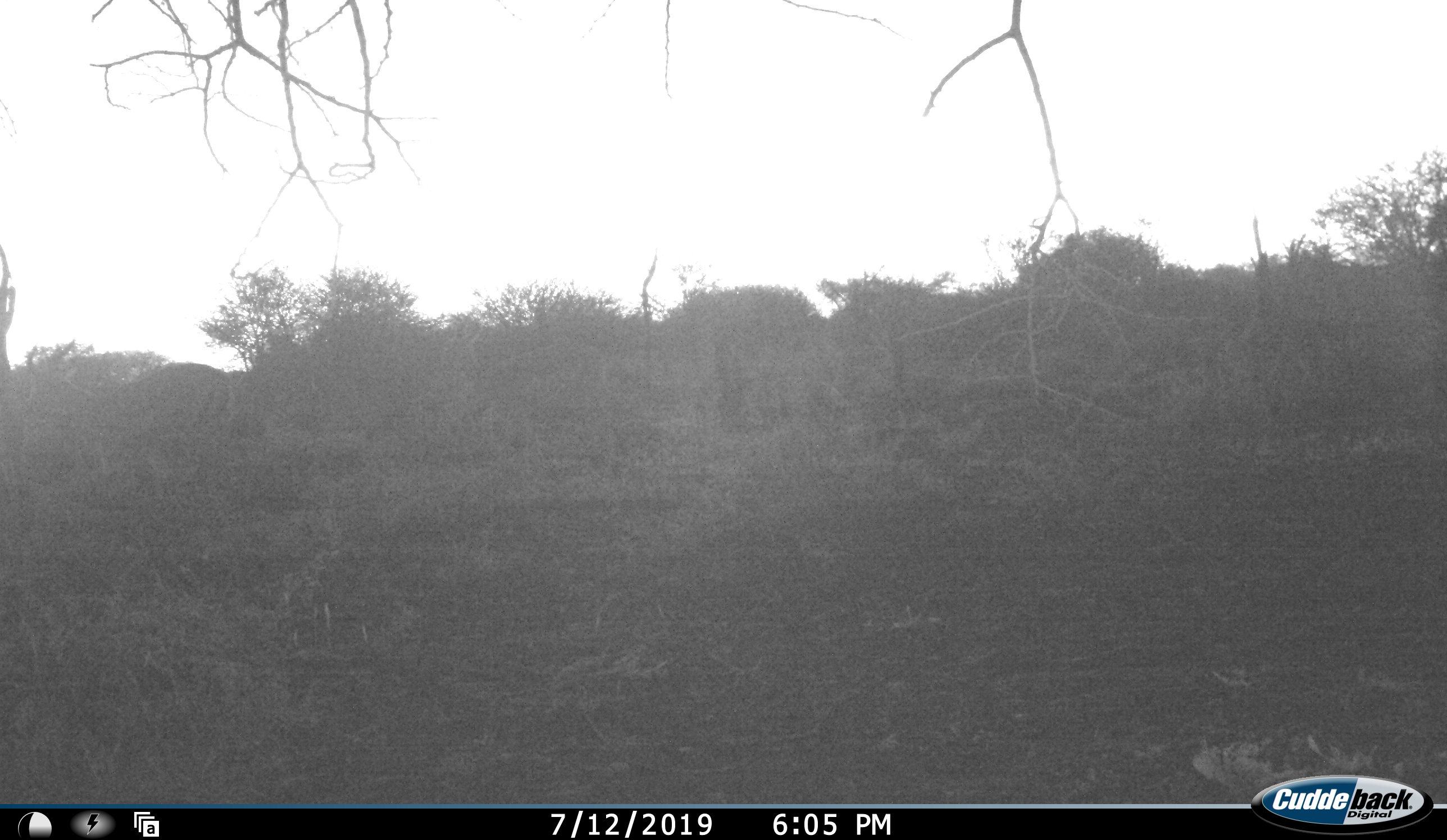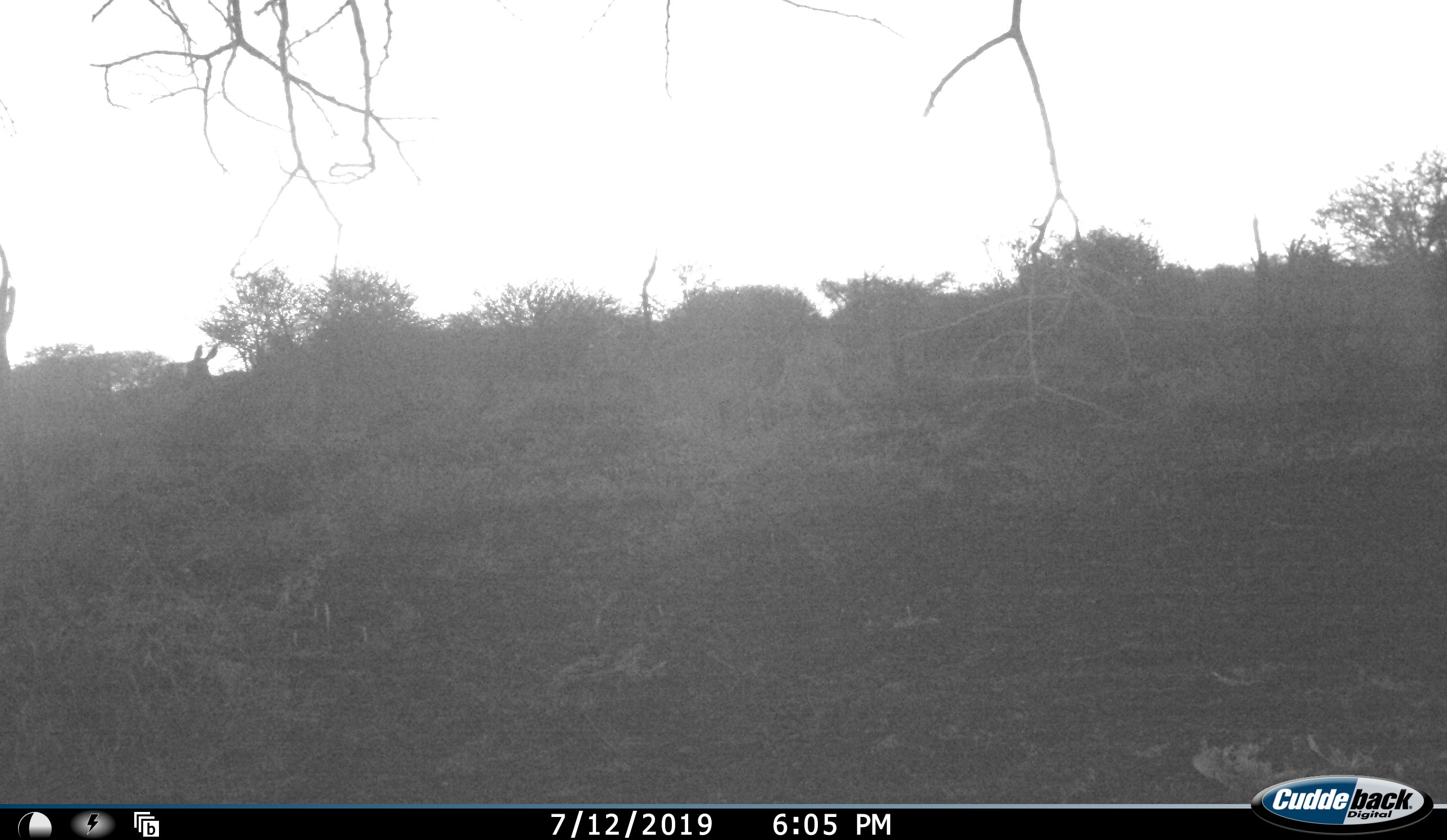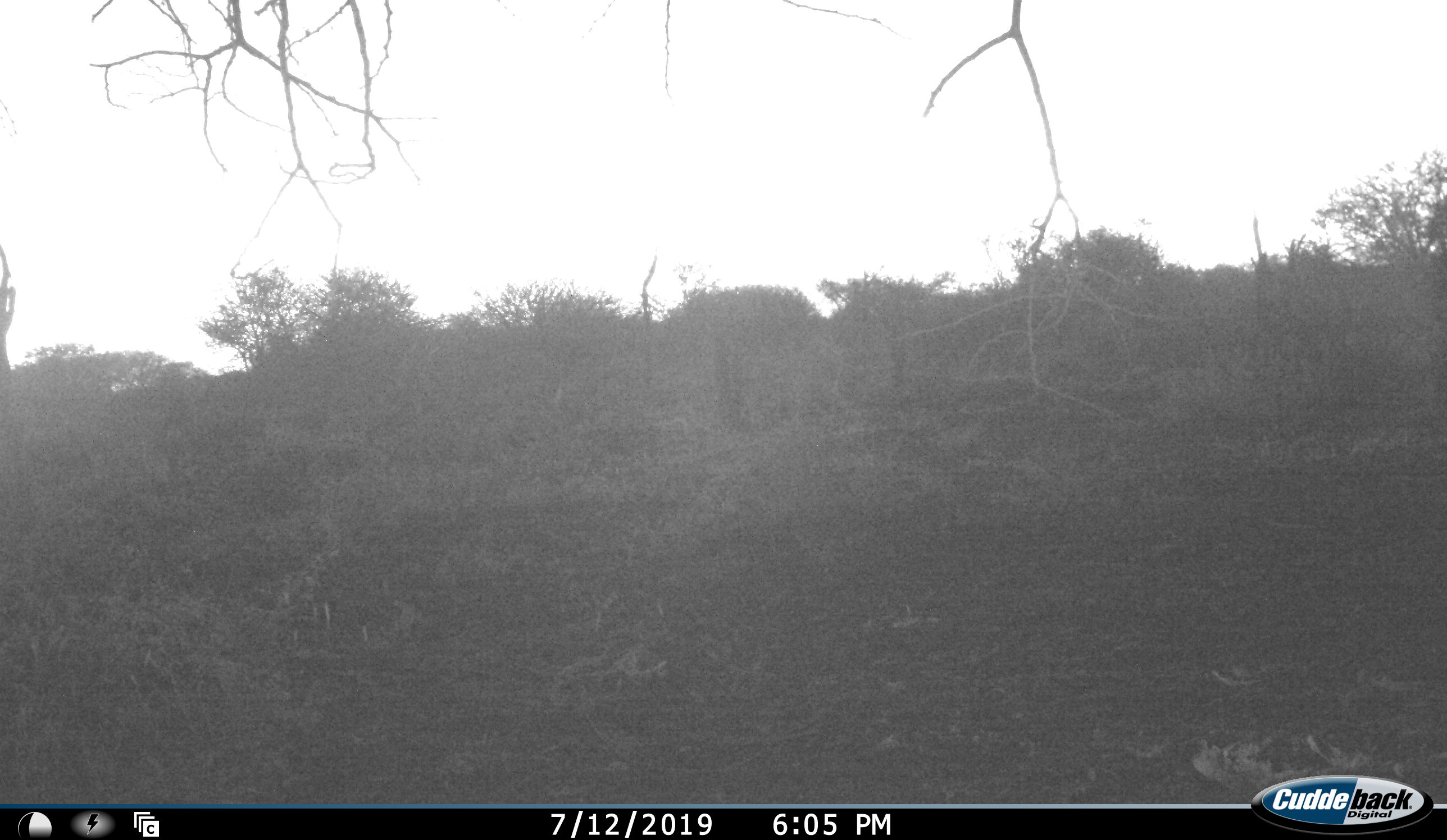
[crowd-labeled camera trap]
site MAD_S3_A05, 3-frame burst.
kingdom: Animalia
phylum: Chordata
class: Mammalia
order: Artiodactyla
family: Bovidae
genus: Aepyceros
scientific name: Aepyceros melampus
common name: impala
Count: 2.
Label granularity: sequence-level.